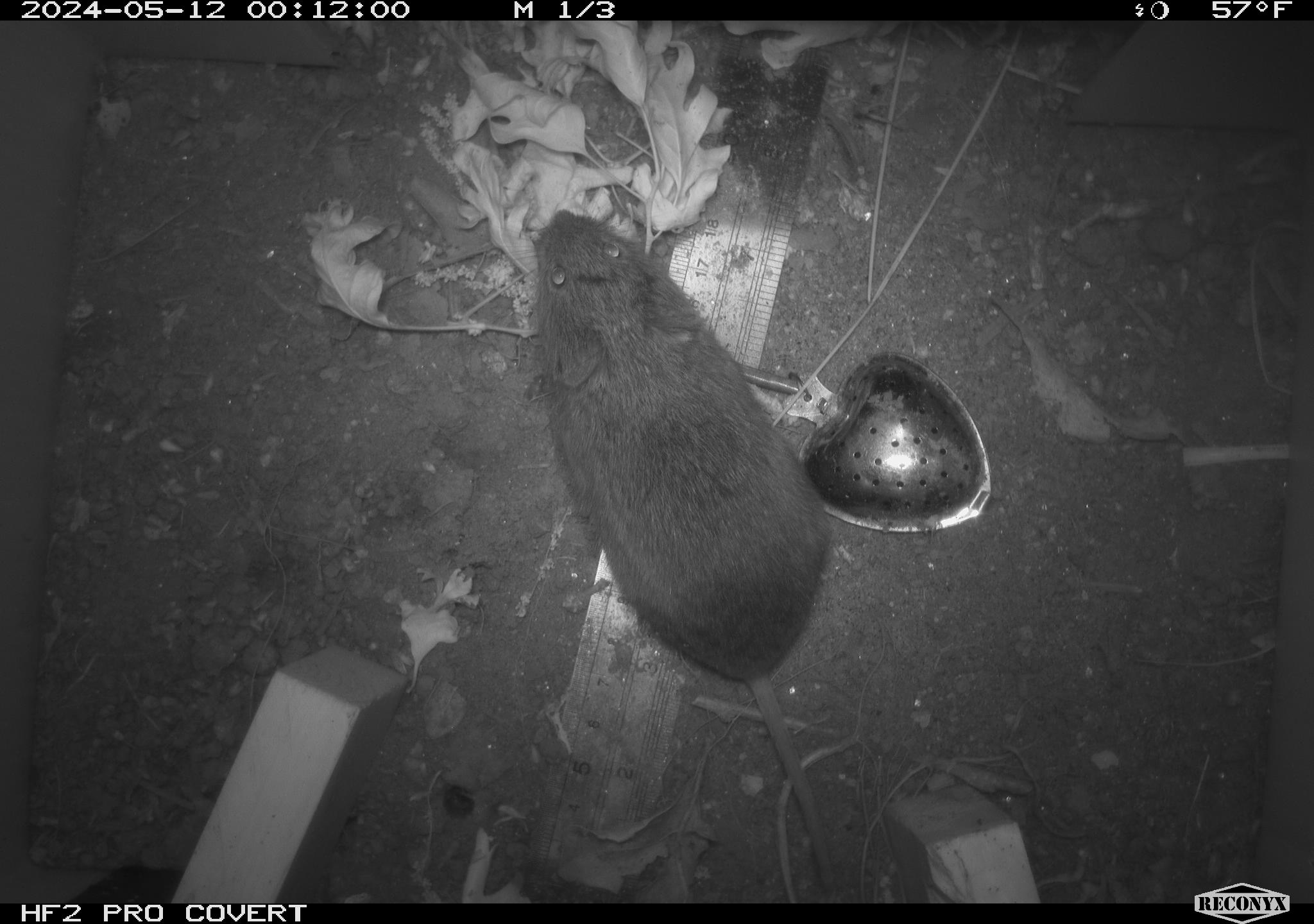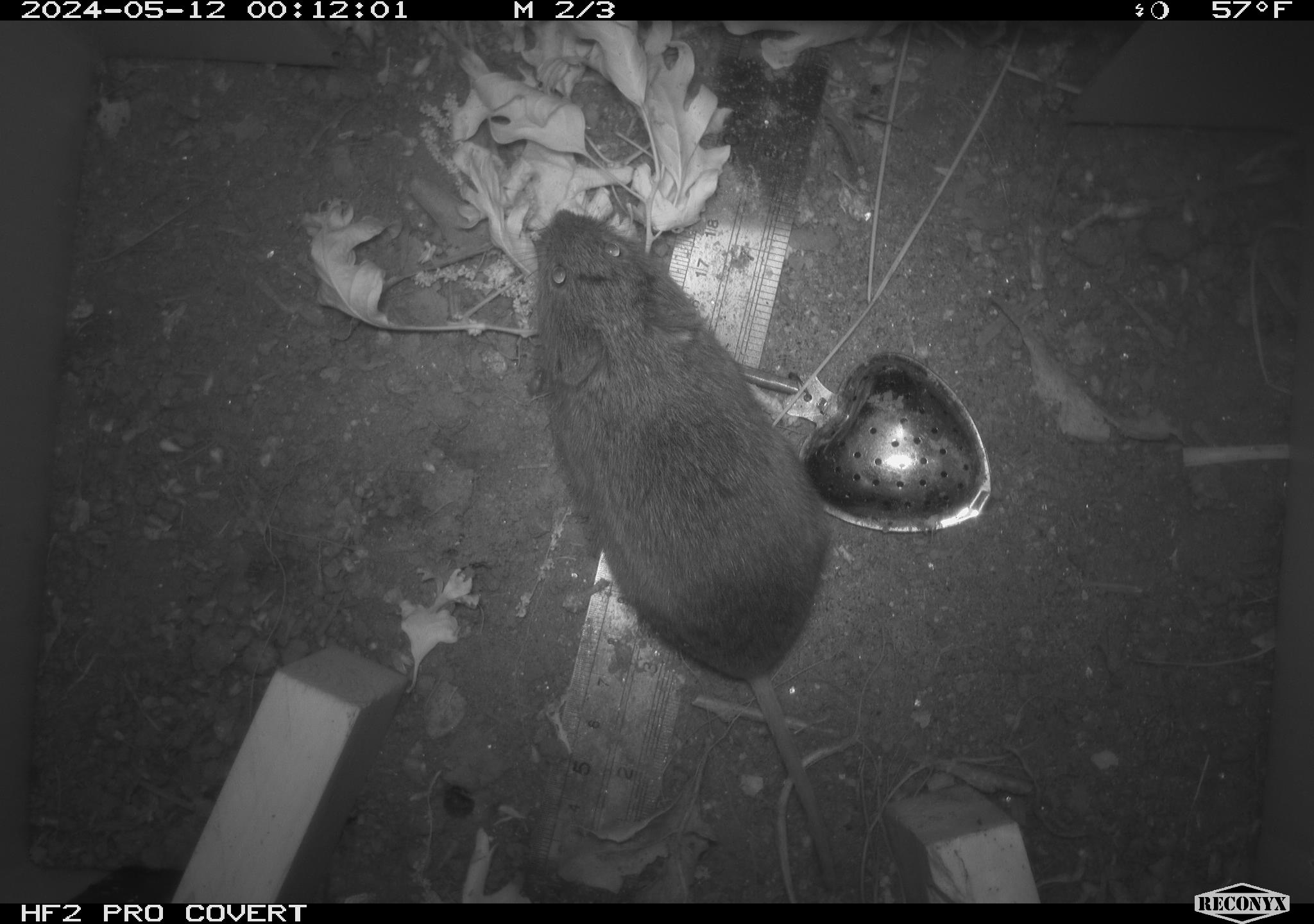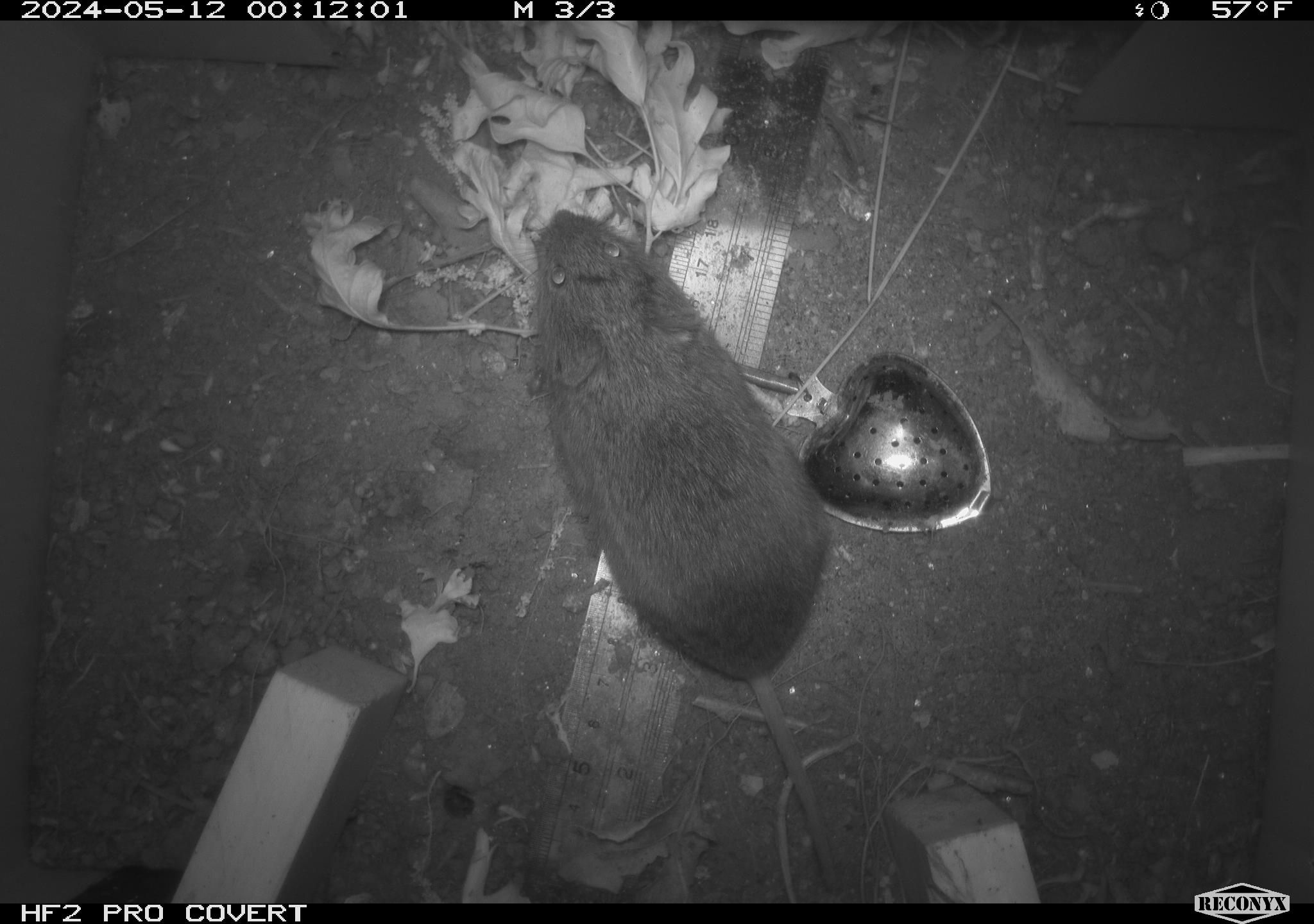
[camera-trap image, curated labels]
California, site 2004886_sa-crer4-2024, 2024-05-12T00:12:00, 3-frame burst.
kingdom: Animalia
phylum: Chordata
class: Mammalia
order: Rodentia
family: Cricetidae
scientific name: Arvicolinae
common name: voles, lemmings, and muskrats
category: arvicolinae subfamily